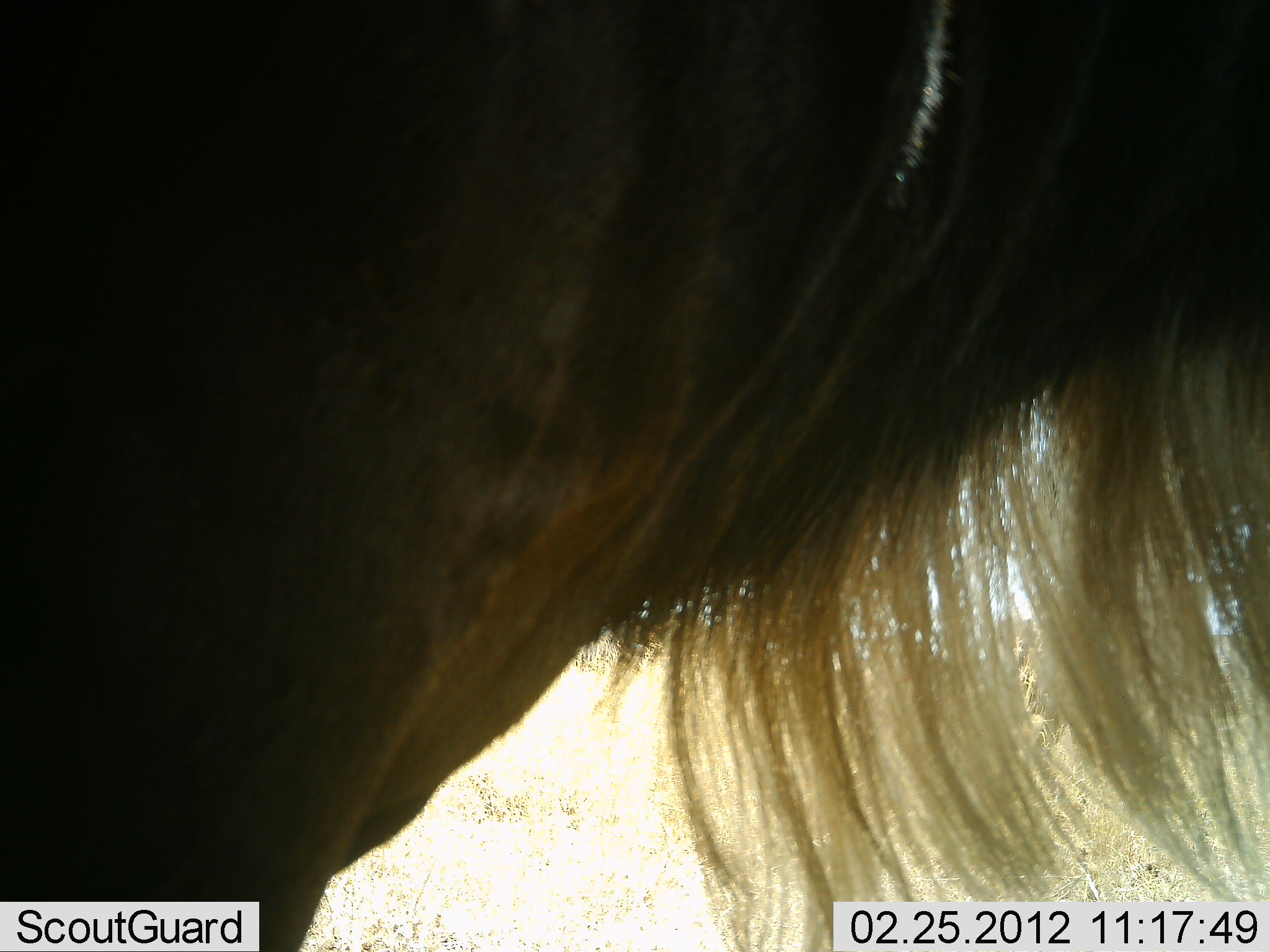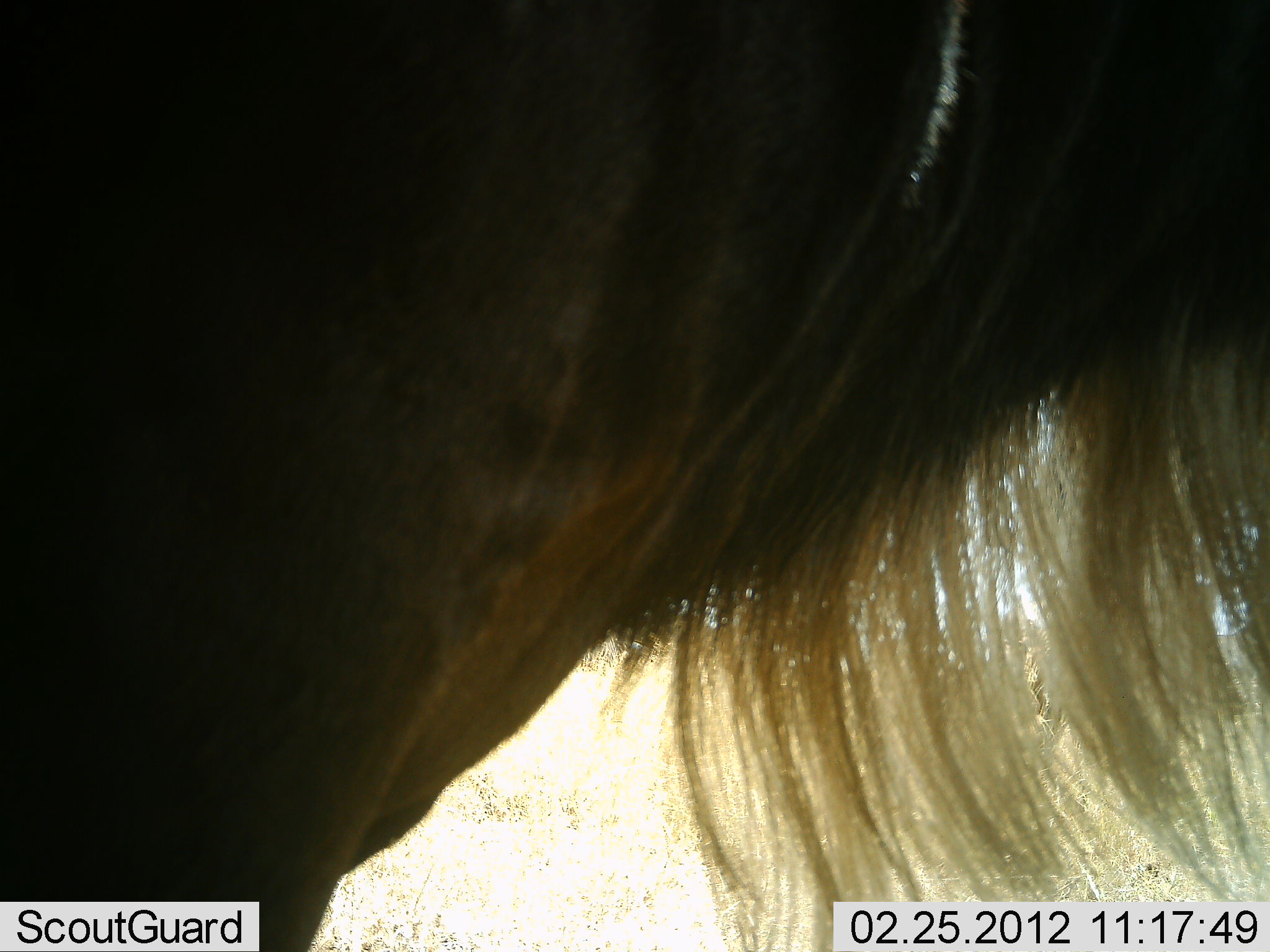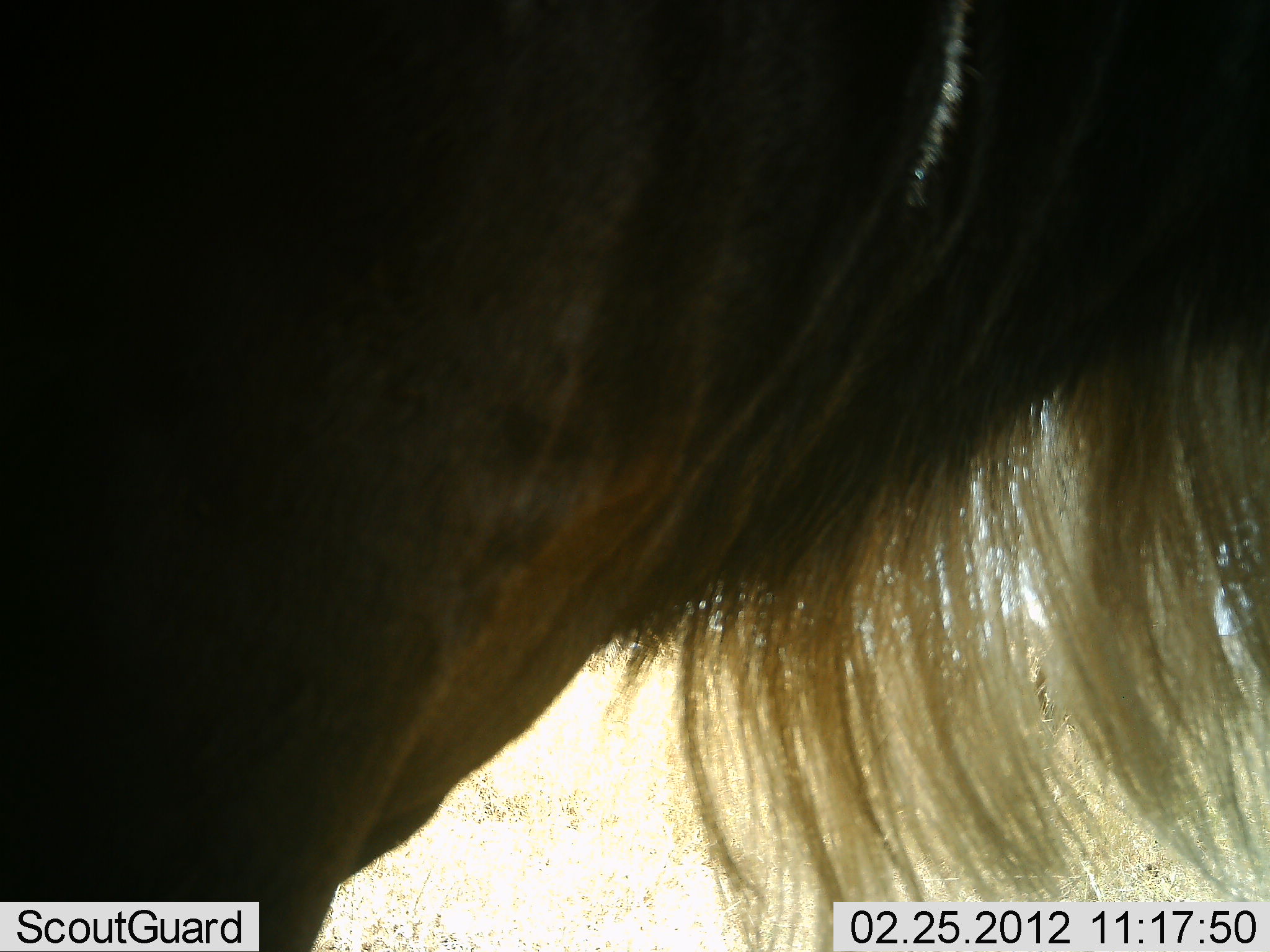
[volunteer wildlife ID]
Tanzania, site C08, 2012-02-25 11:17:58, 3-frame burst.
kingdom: Animalia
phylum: Chordata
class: Mammalia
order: Artiodactyla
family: Bovidae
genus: Connochaetes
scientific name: Connochaetes taurinus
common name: blue wildebeest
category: wildebeest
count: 1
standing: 94%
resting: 0%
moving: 0%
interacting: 0%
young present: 0%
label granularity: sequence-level